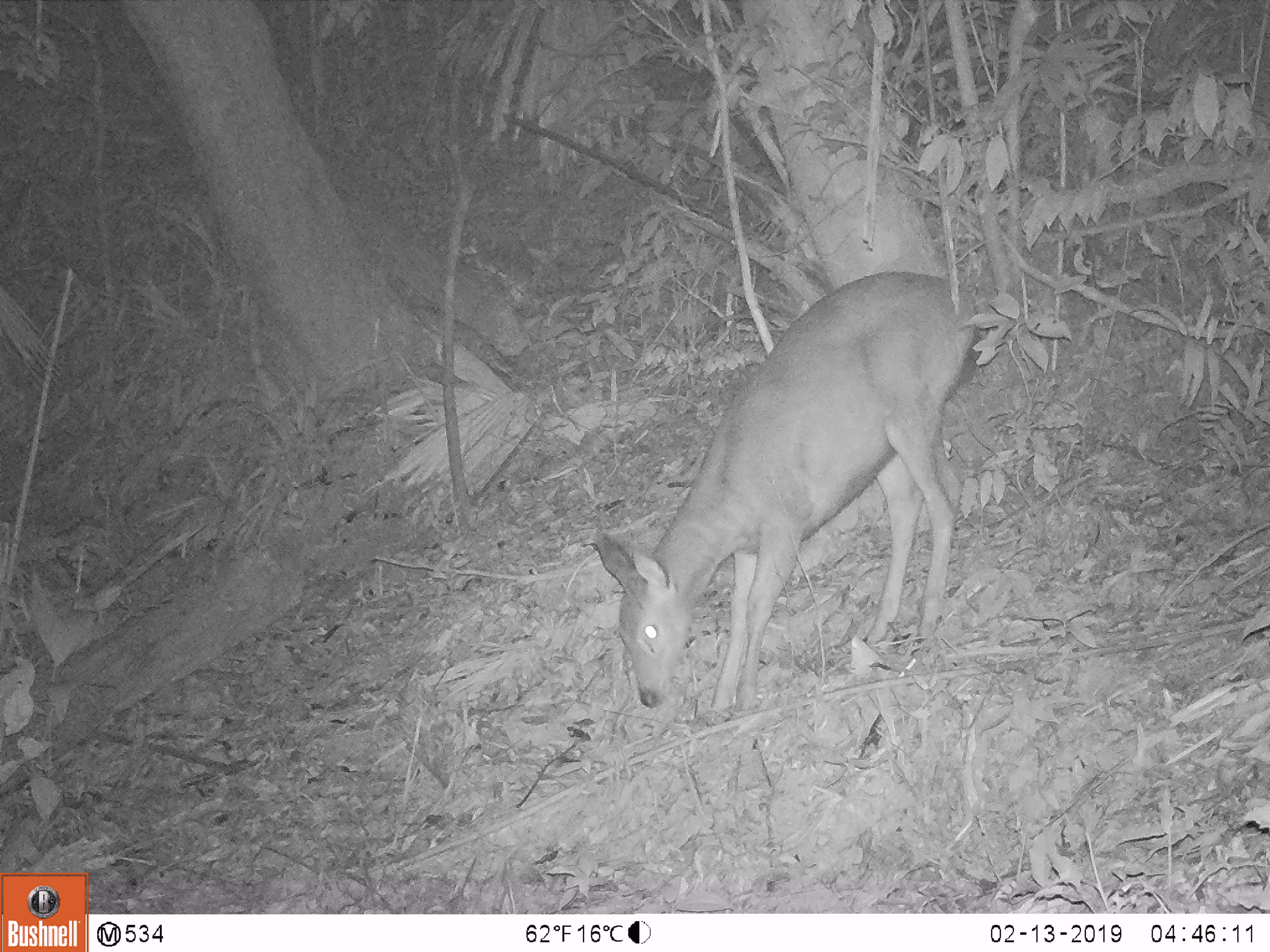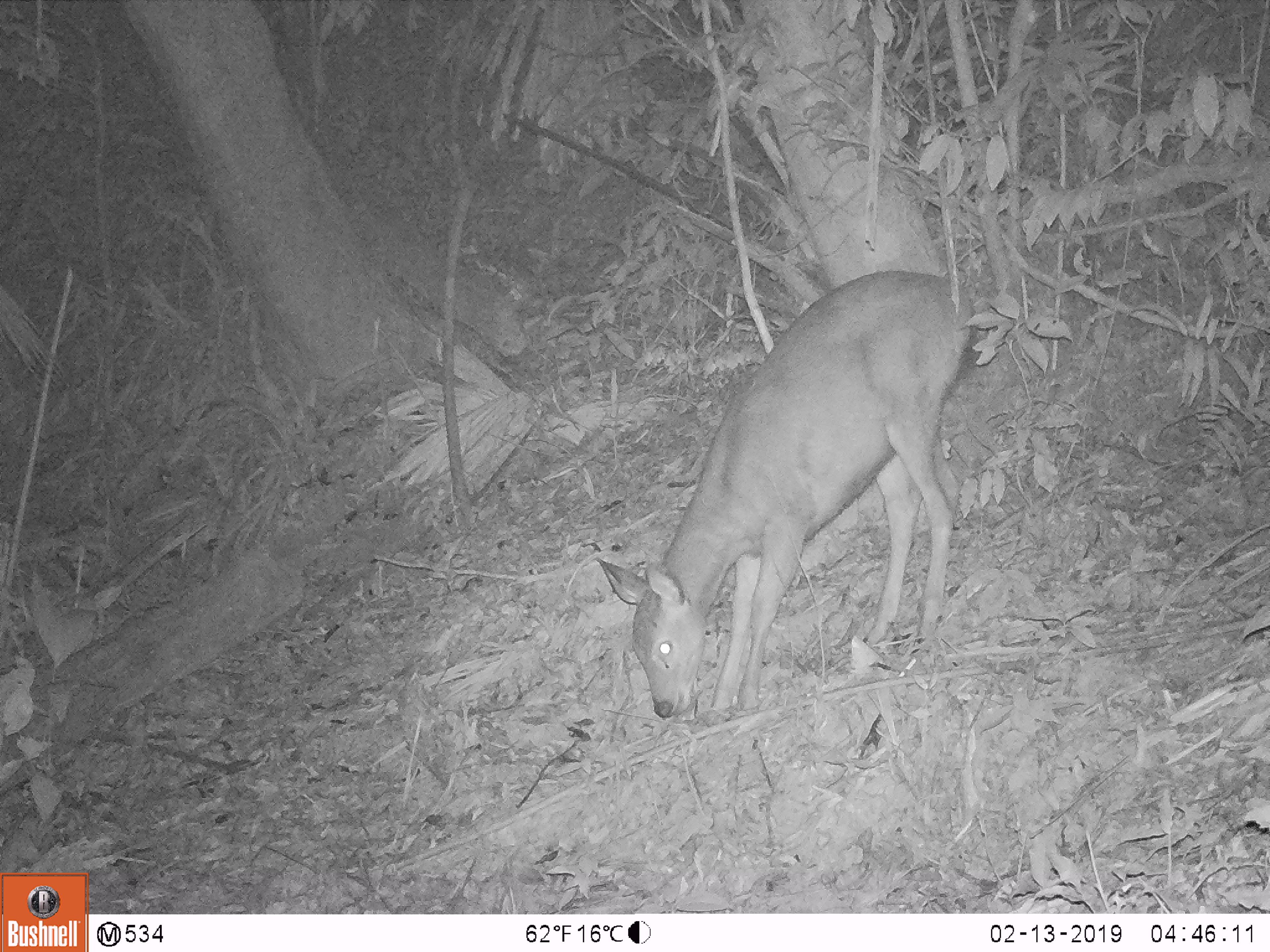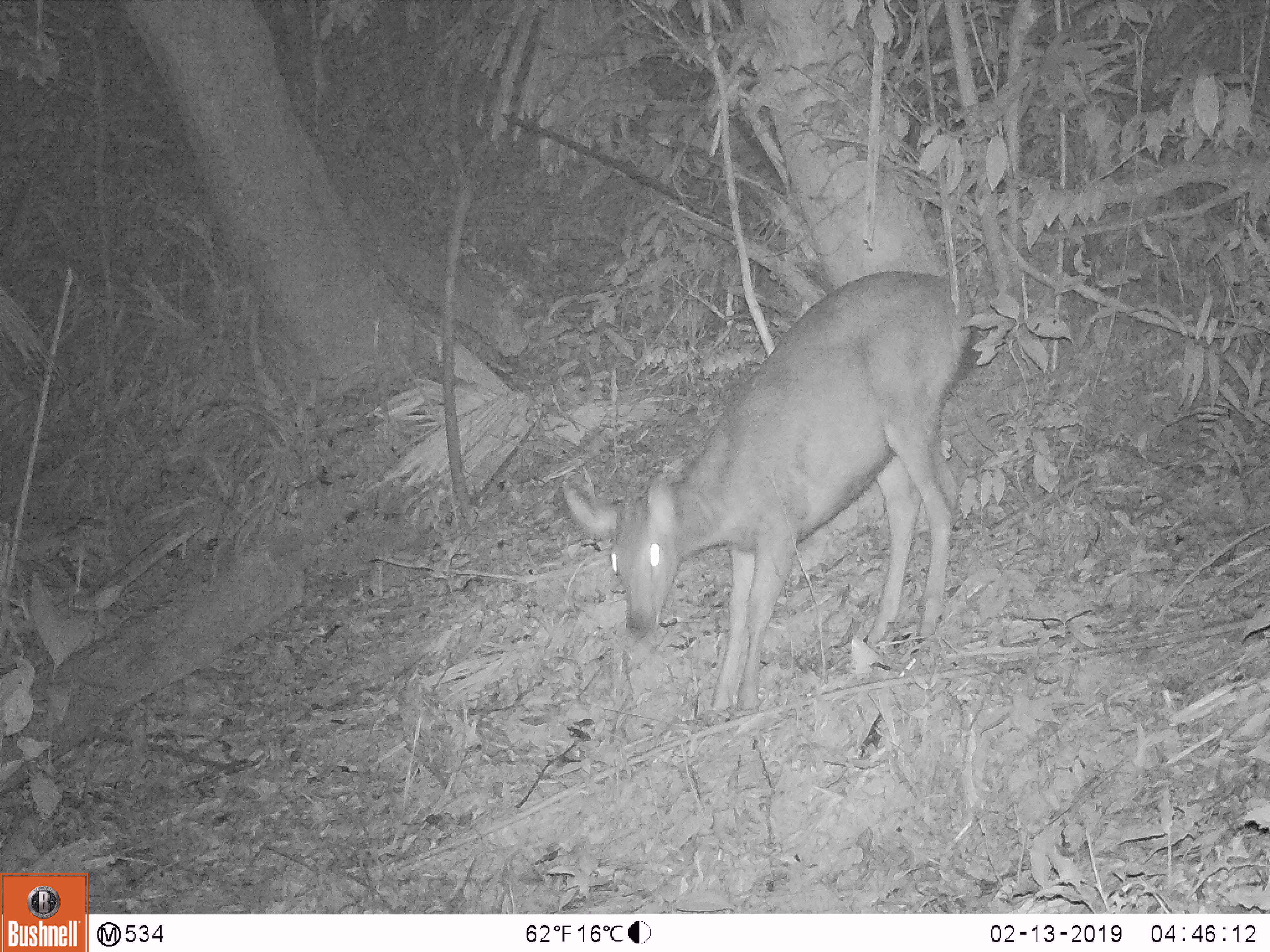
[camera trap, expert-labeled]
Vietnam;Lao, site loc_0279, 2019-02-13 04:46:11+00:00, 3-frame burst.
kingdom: Animalia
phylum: Chordata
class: Mammalia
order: Artiodactyla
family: Cervidae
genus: Rusa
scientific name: Rusa unicolor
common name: sambar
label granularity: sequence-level